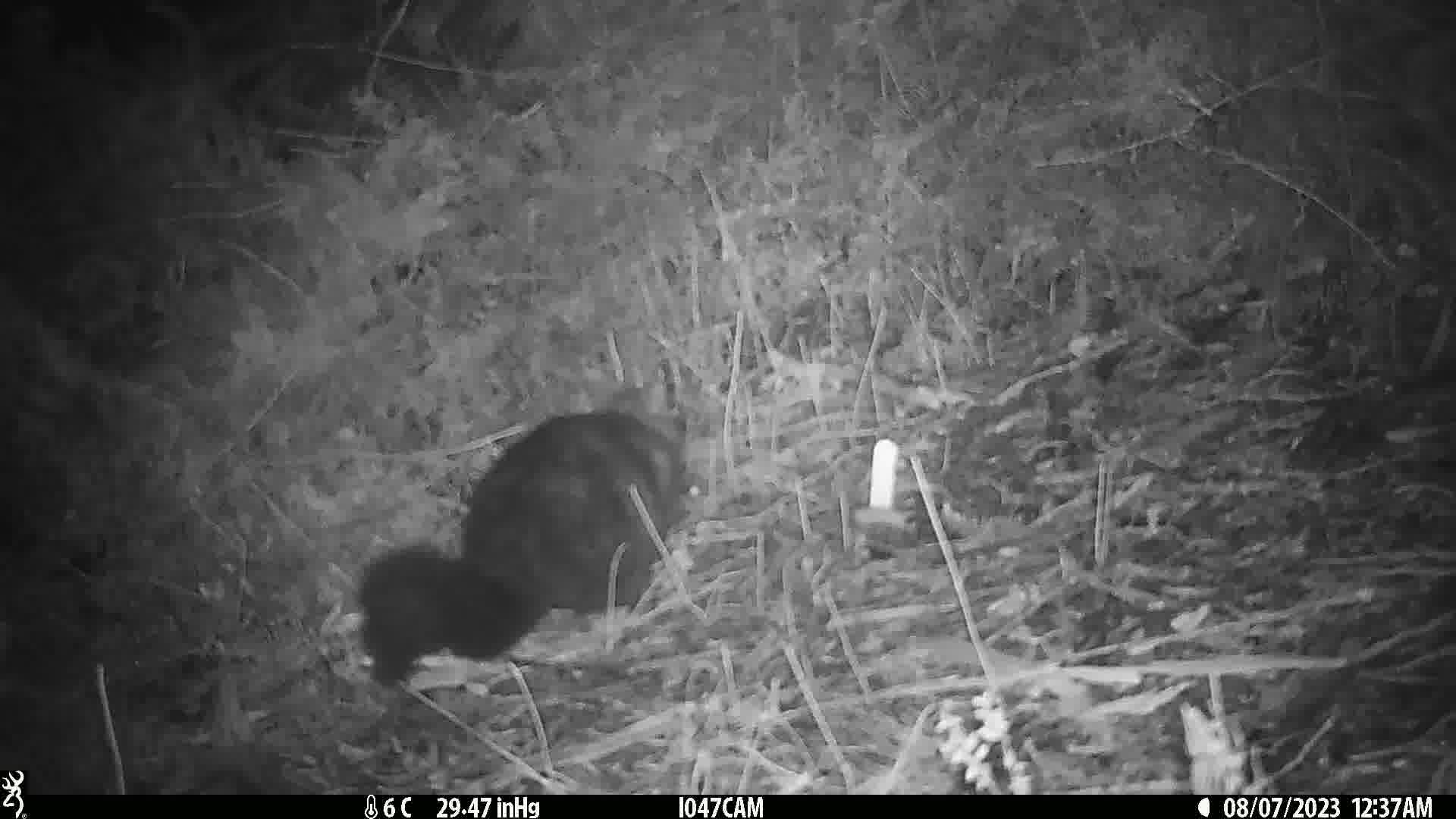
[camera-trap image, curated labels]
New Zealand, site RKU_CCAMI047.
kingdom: Animalia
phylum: Chordata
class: Mammalia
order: Diprotodontia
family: Phalangeridae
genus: Trichosurus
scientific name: Trichosurus vulpecula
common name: common brushtail possum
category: possum